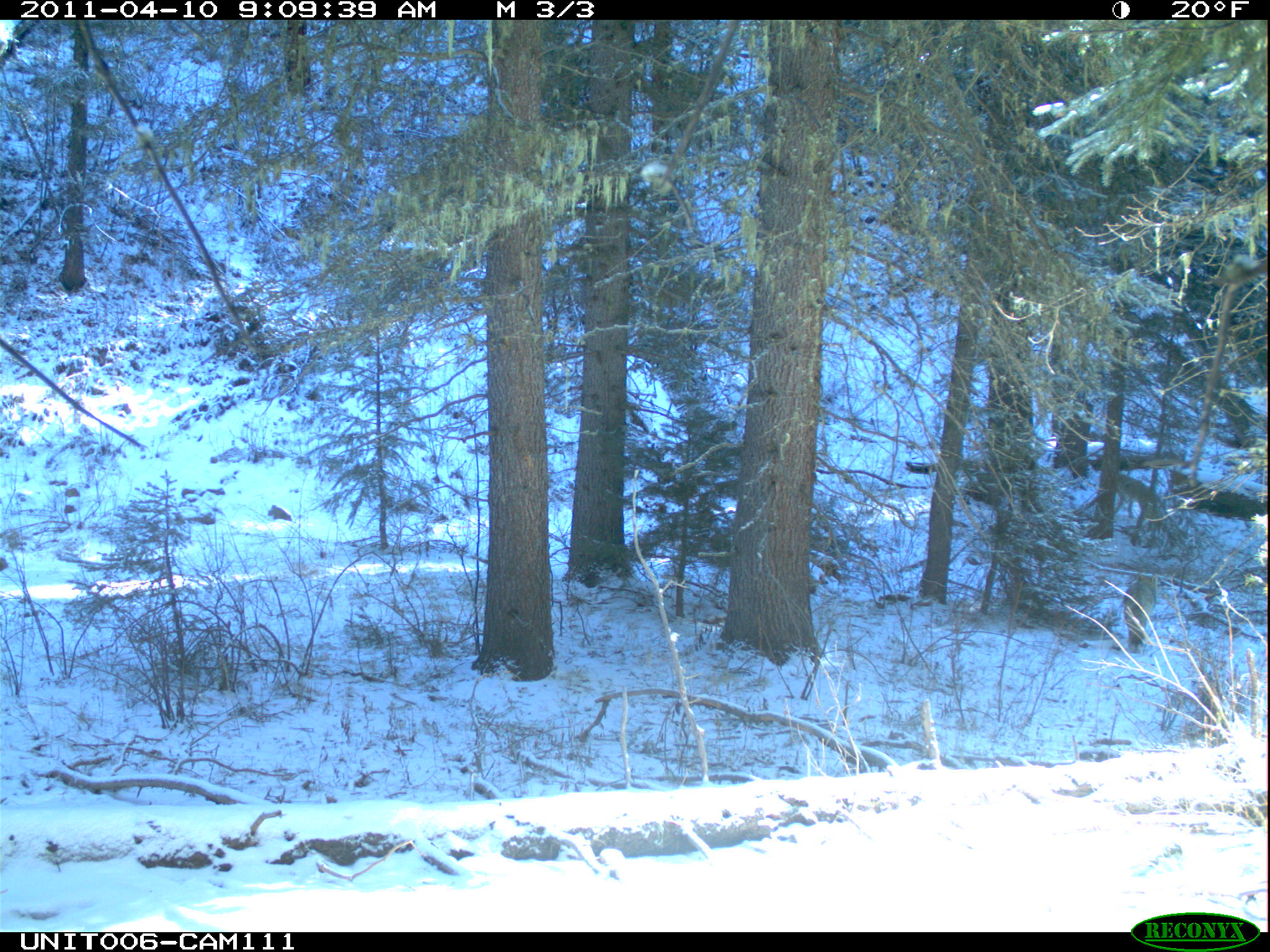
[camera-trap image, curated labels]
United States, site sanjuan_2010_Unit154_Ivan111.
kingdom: Animalia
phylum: Chordata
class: Mammalia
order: Carnivora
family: Canidae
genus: Canis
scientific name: Canis latrans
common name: coyote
Canis latrans (coyote).